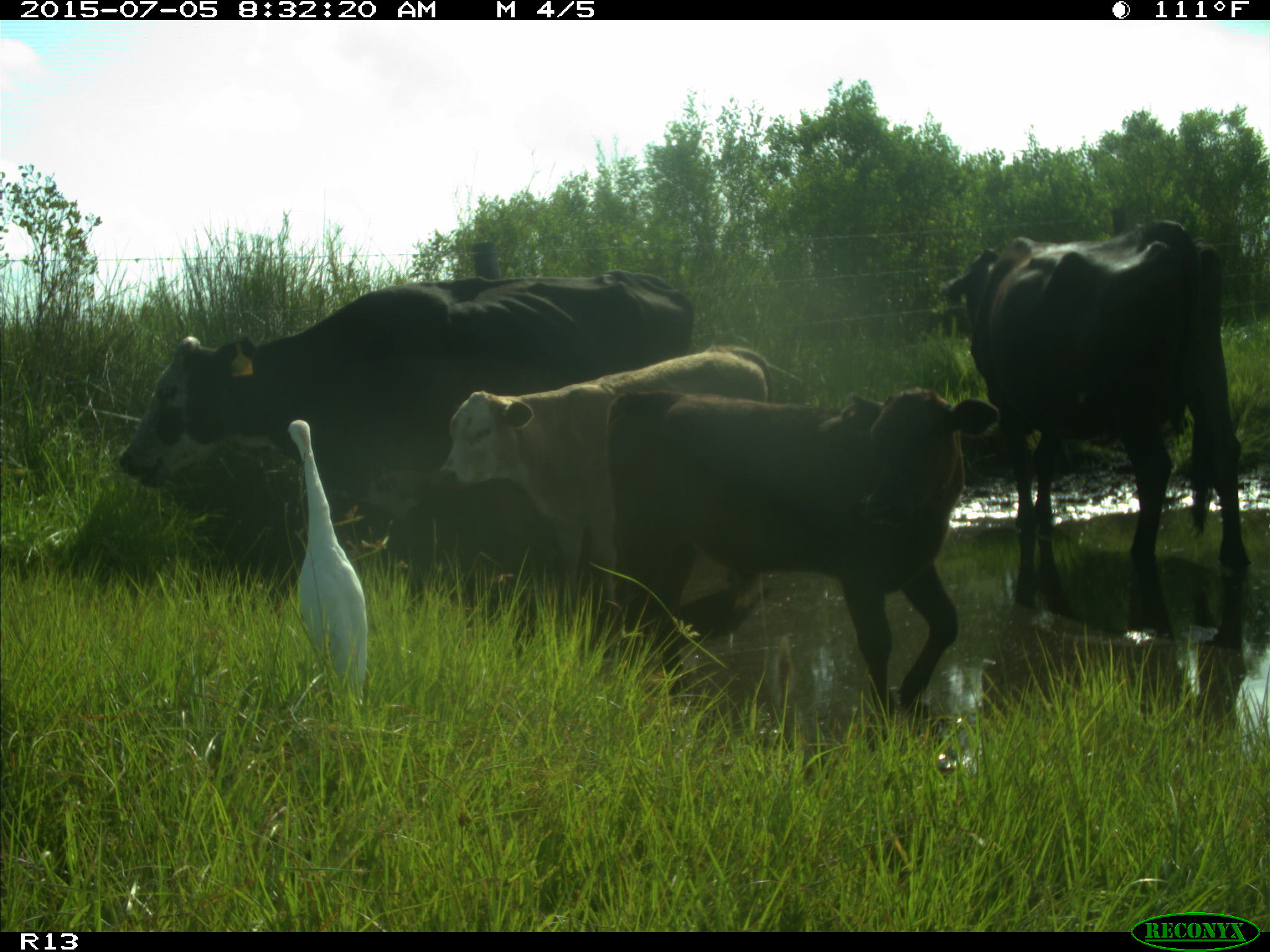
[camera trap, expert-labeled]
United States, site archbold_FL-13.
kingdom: Animalia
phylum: Chordata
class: Mammalia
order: Artiodactyla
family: Bovidae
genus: Bos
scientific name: Bos taurus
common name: domestic cow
Bos taurus (domestic cow).